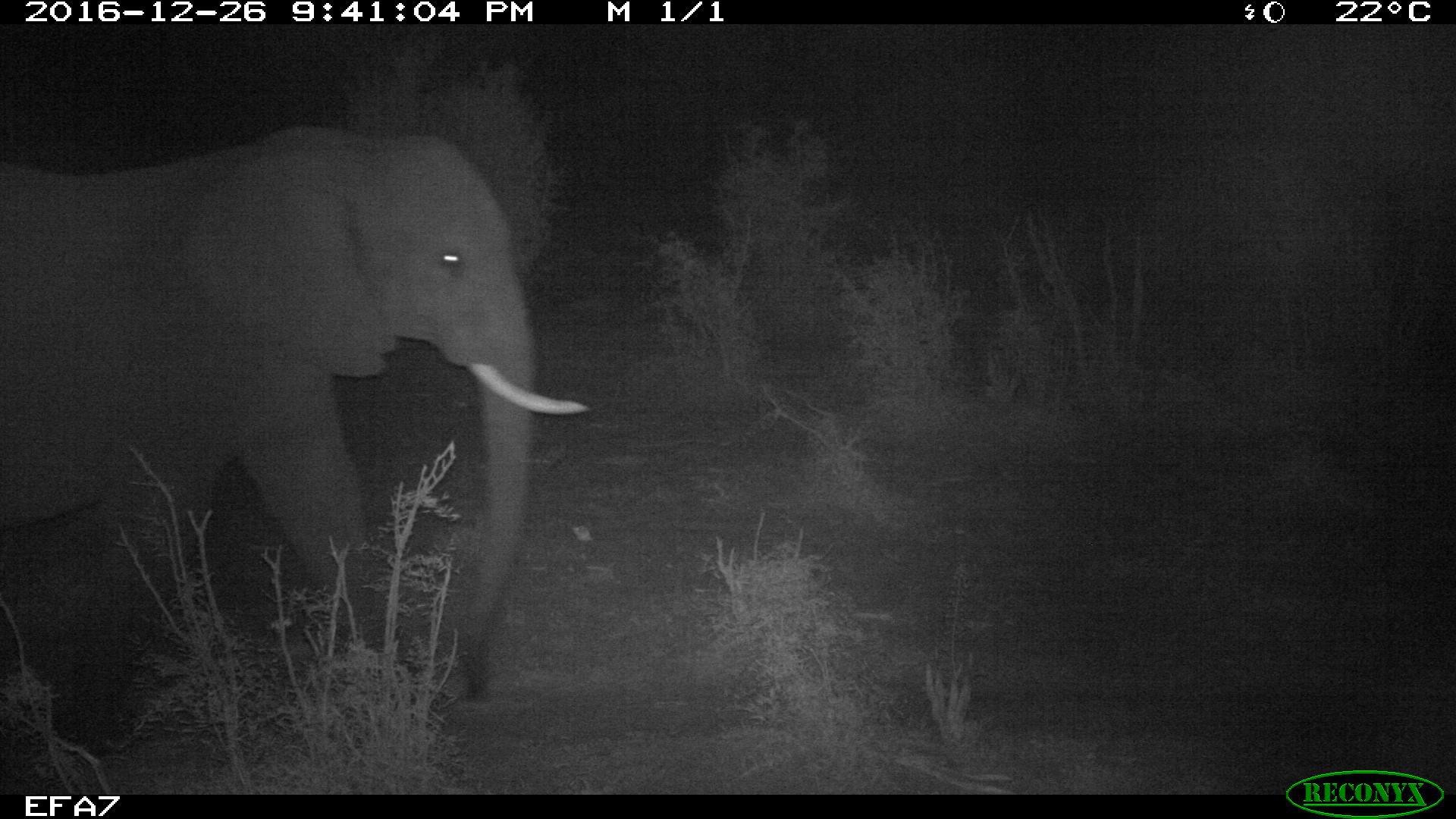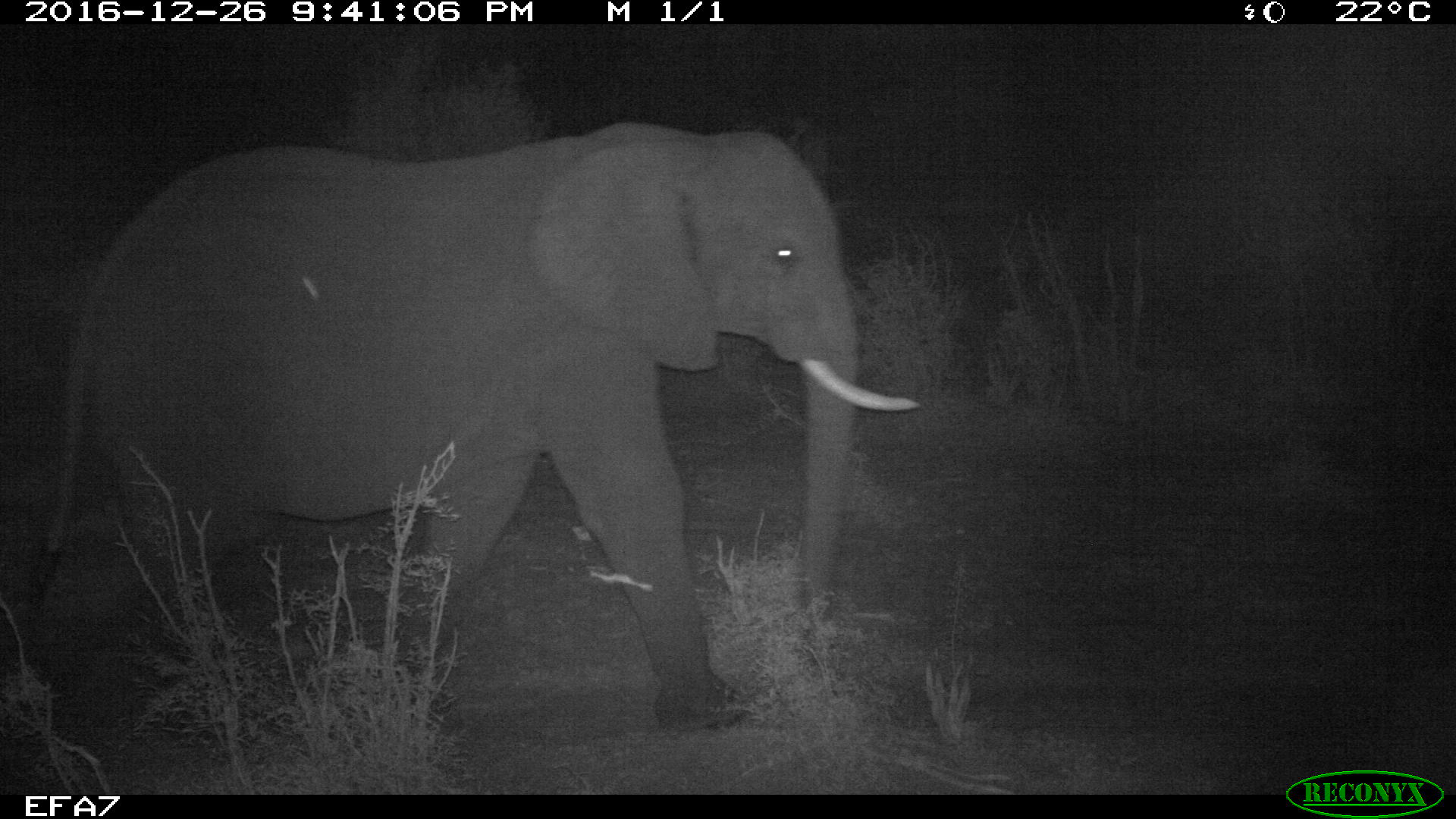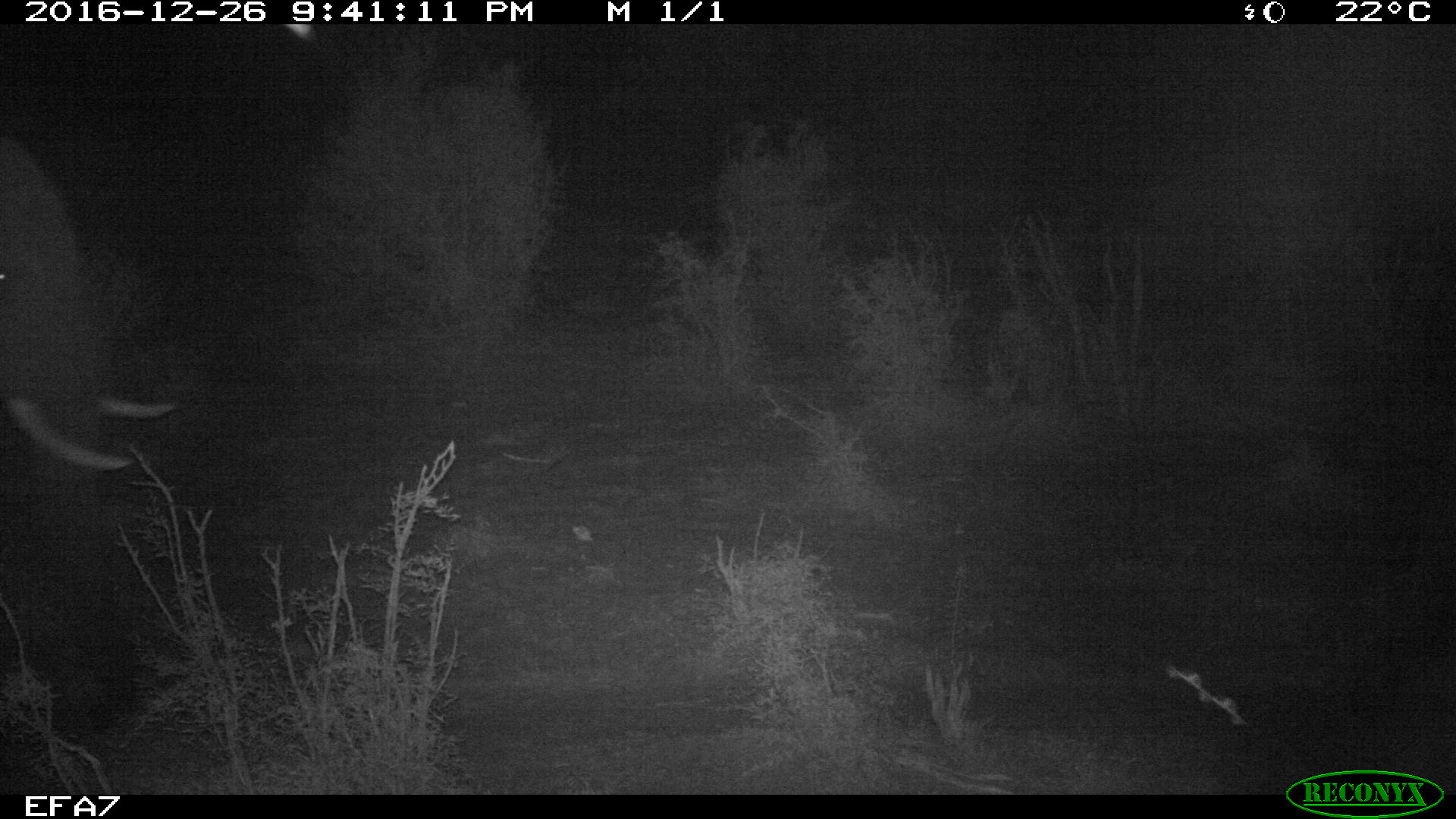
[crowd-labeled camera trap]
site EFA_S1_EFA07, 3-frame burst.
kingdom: Animalia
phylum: Chordata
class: Mammalia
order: Proboscidea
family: Elephantidae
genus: Loxodonta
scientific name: Loxodonta africana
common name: african bush elephant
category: elephant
Elephant (african bush elephant) (Loxodonta africana), count 1. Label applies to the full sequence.